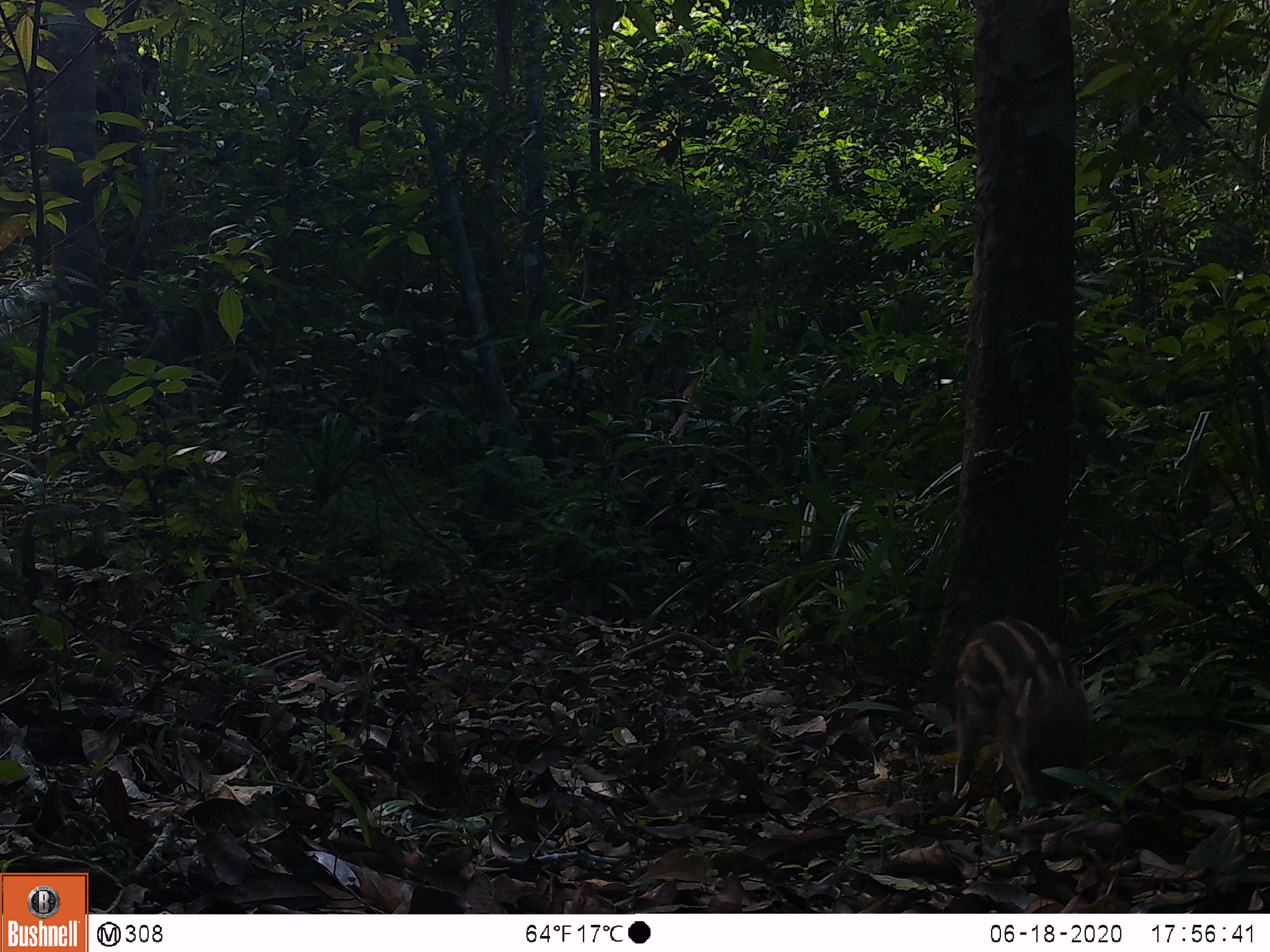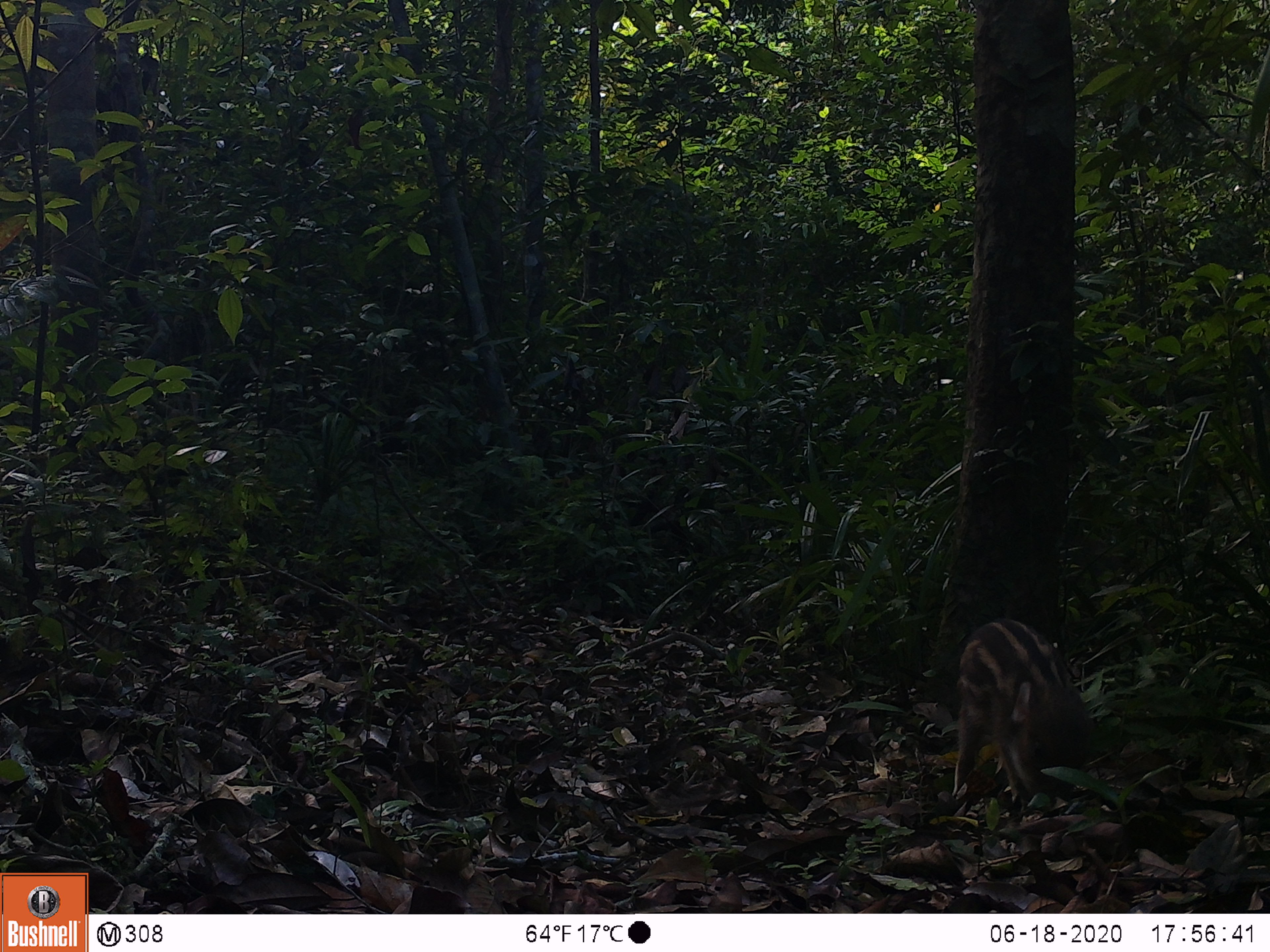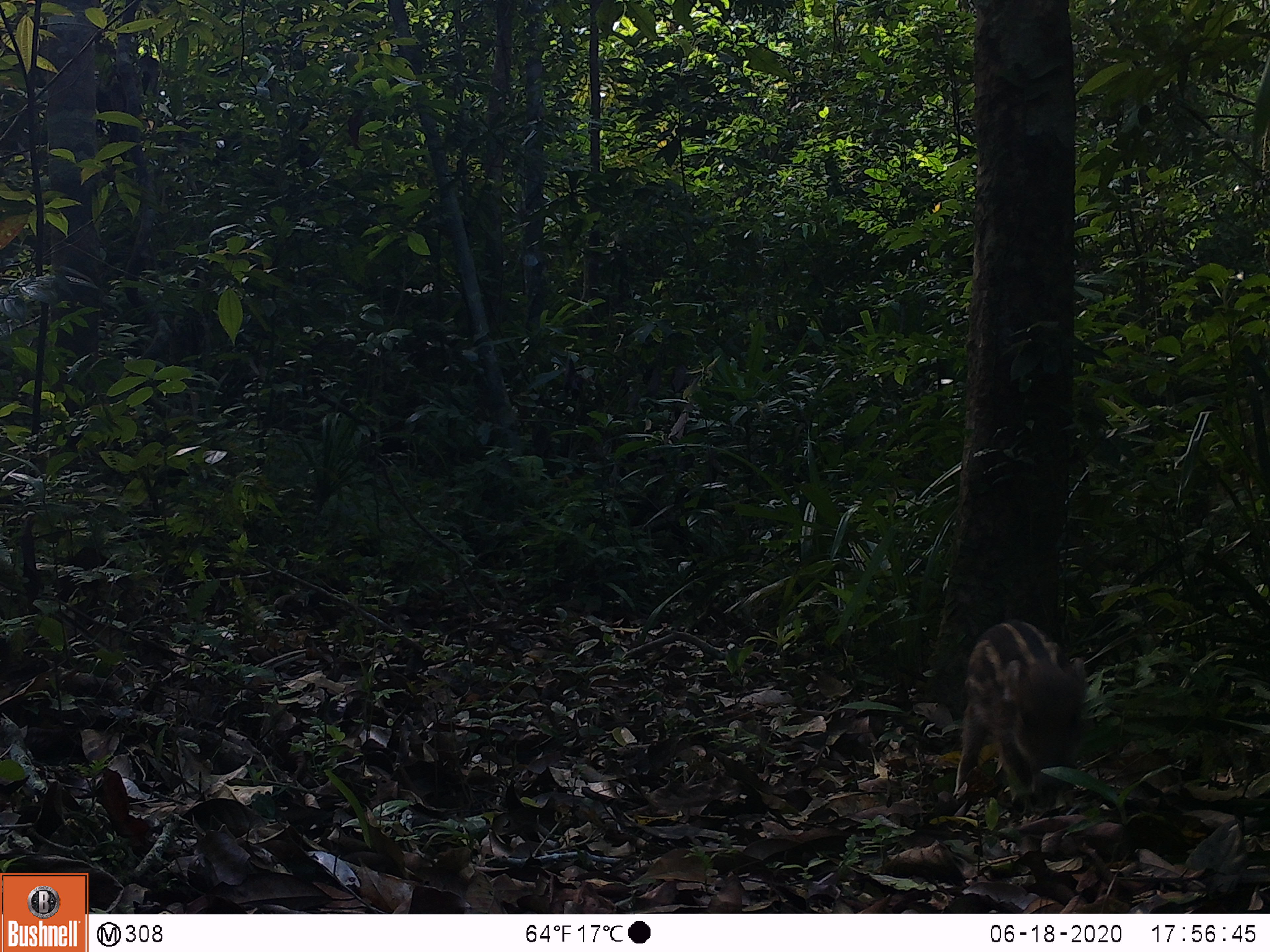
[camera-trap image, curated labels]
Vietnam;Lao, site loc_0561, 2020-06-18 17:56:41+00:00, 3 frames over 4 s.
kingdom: Animalia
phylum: Chordata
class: Mammalia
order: Artiodactyla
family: Suidae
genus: Sus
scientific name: Sus scrofa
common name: eurasian wild pig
Eurasian wild pig (Sus scrofa). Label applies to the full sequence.